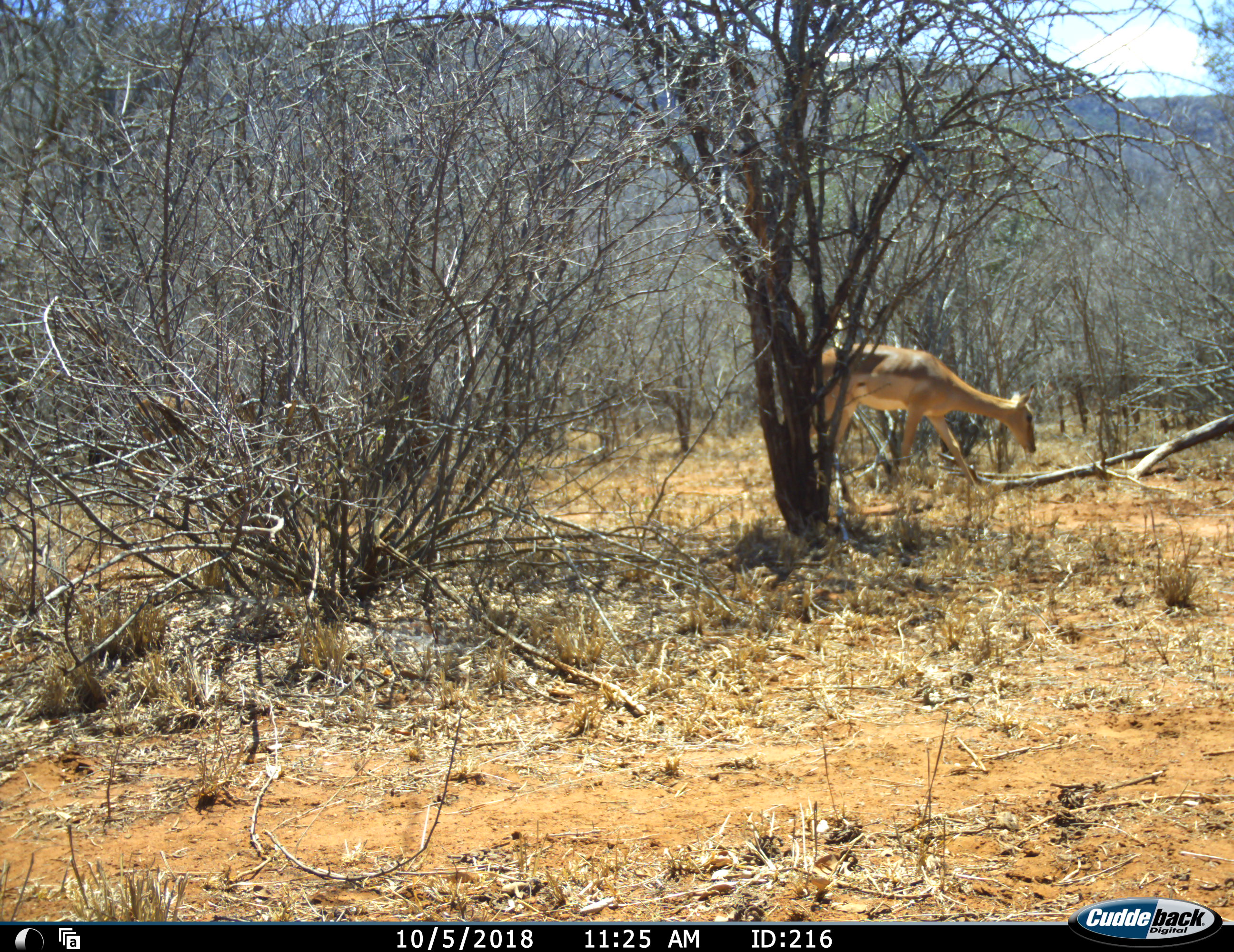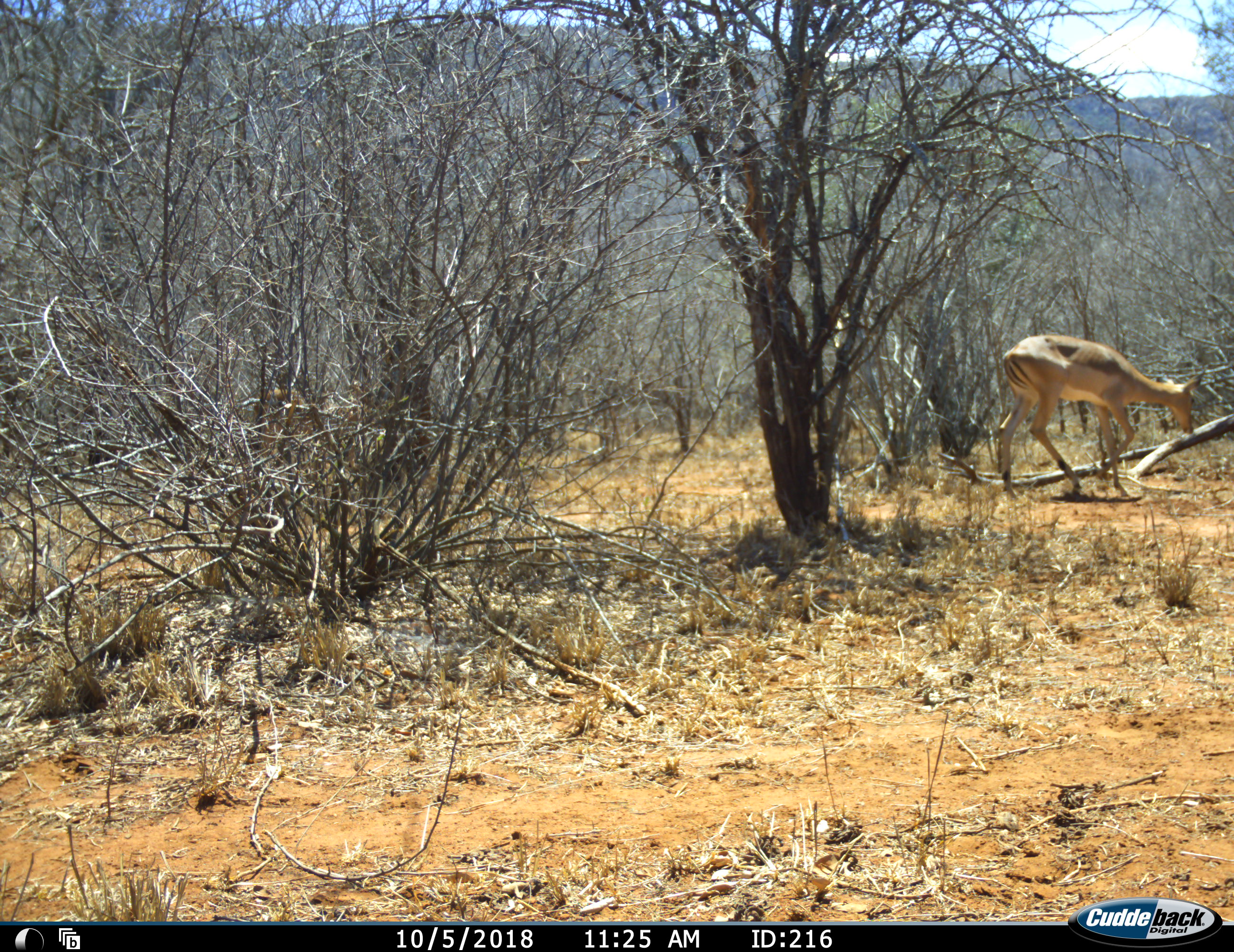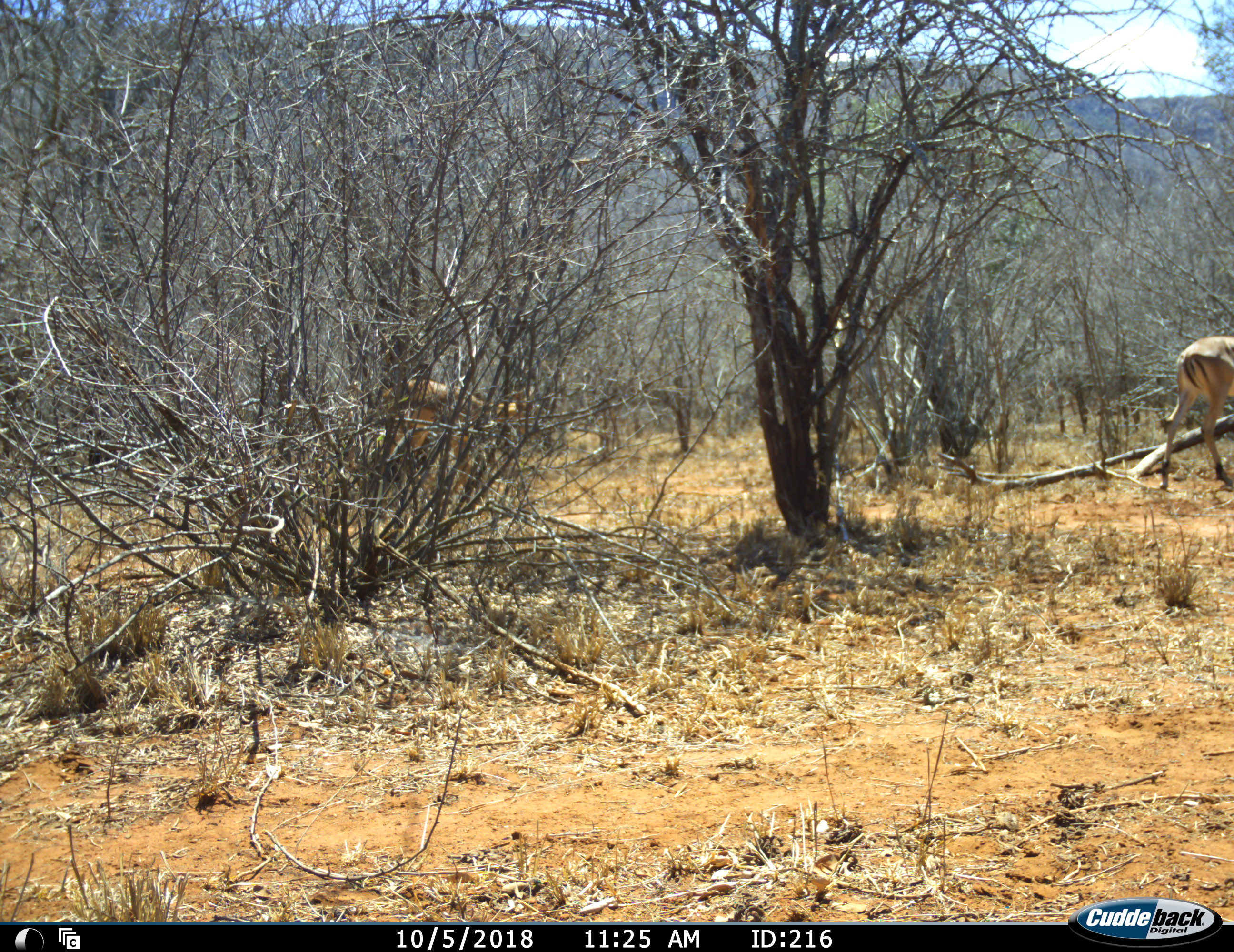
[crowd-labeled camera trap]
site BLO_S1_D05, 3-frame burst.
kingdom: Animalia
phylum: Chordata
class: Mammalia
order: Artiodactyla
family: Bovidae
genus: Aepyceros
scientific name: Aepyceros melampus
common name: impala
Impala (Aepyceros melampus), count 2. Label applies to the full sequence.